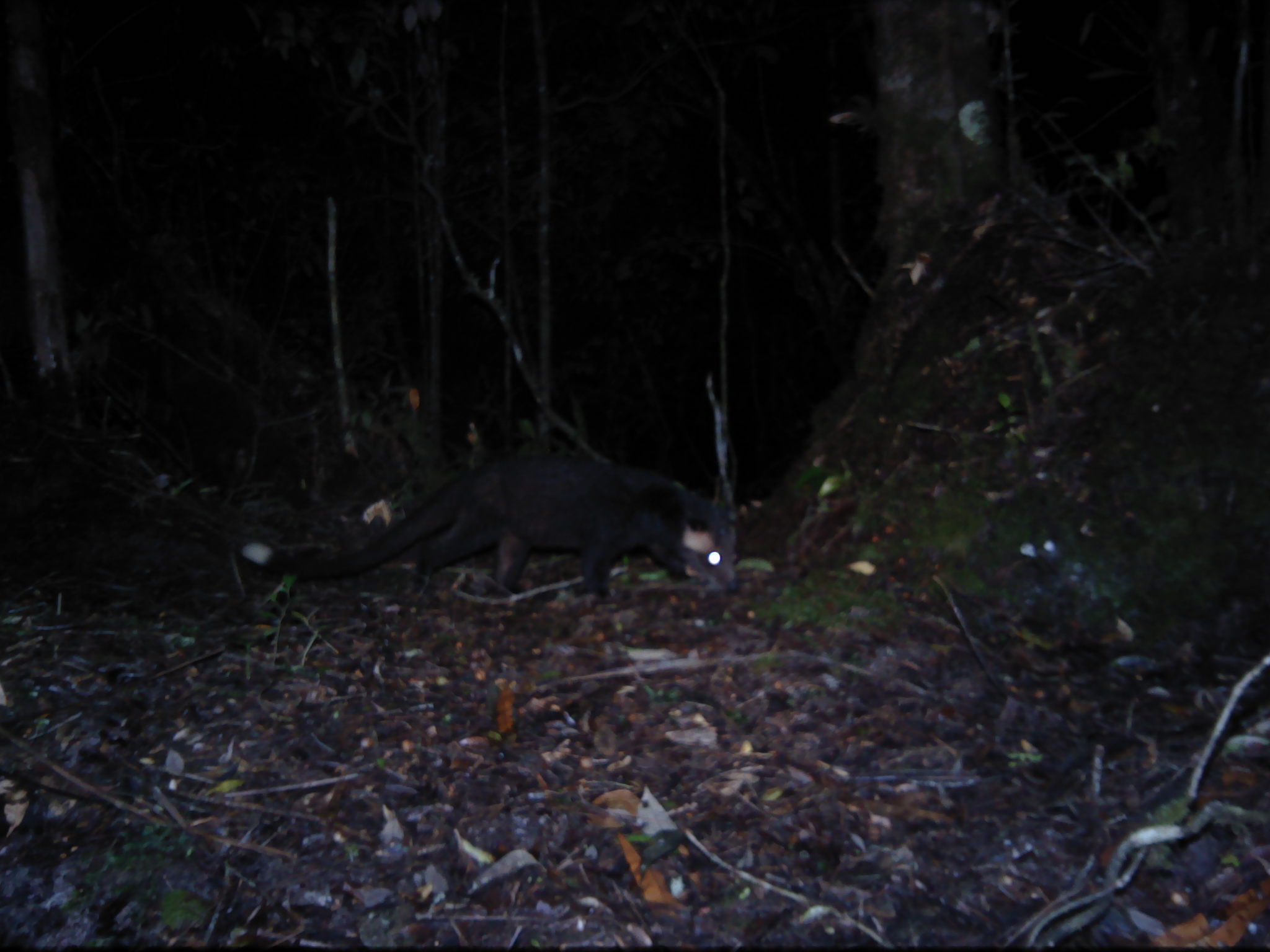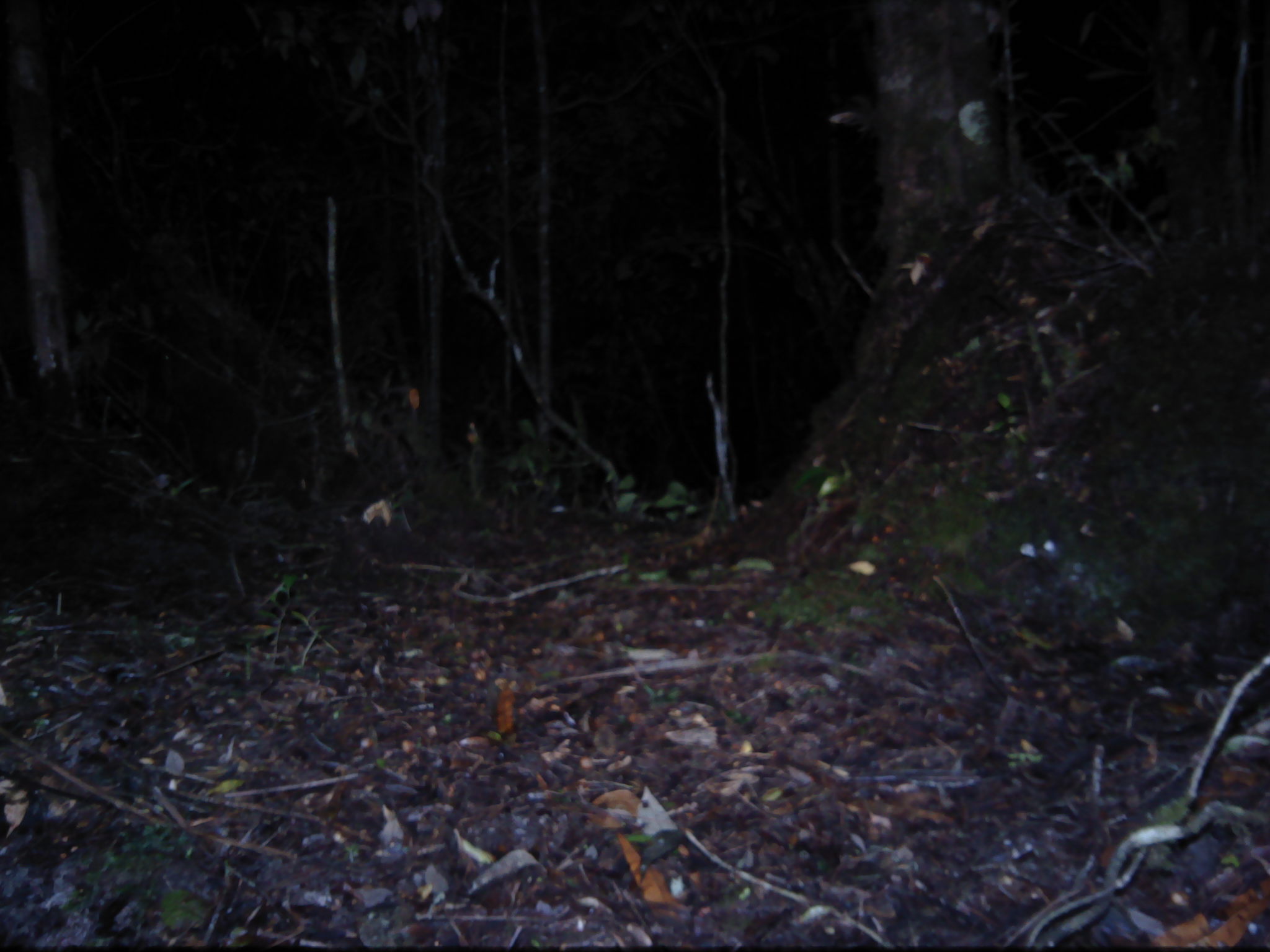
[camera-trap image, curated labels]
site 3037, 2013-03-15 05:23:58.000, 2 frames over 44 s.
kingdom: Animalia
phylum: Chordata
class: Mammalia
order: Carnivora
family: Viverridae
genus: Paguma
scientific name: Paguma larvata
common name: masked palm civet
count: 1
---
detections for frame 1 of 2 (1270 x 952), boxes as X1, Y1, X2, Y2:
paguma larvata: 242, 452, 738, 600